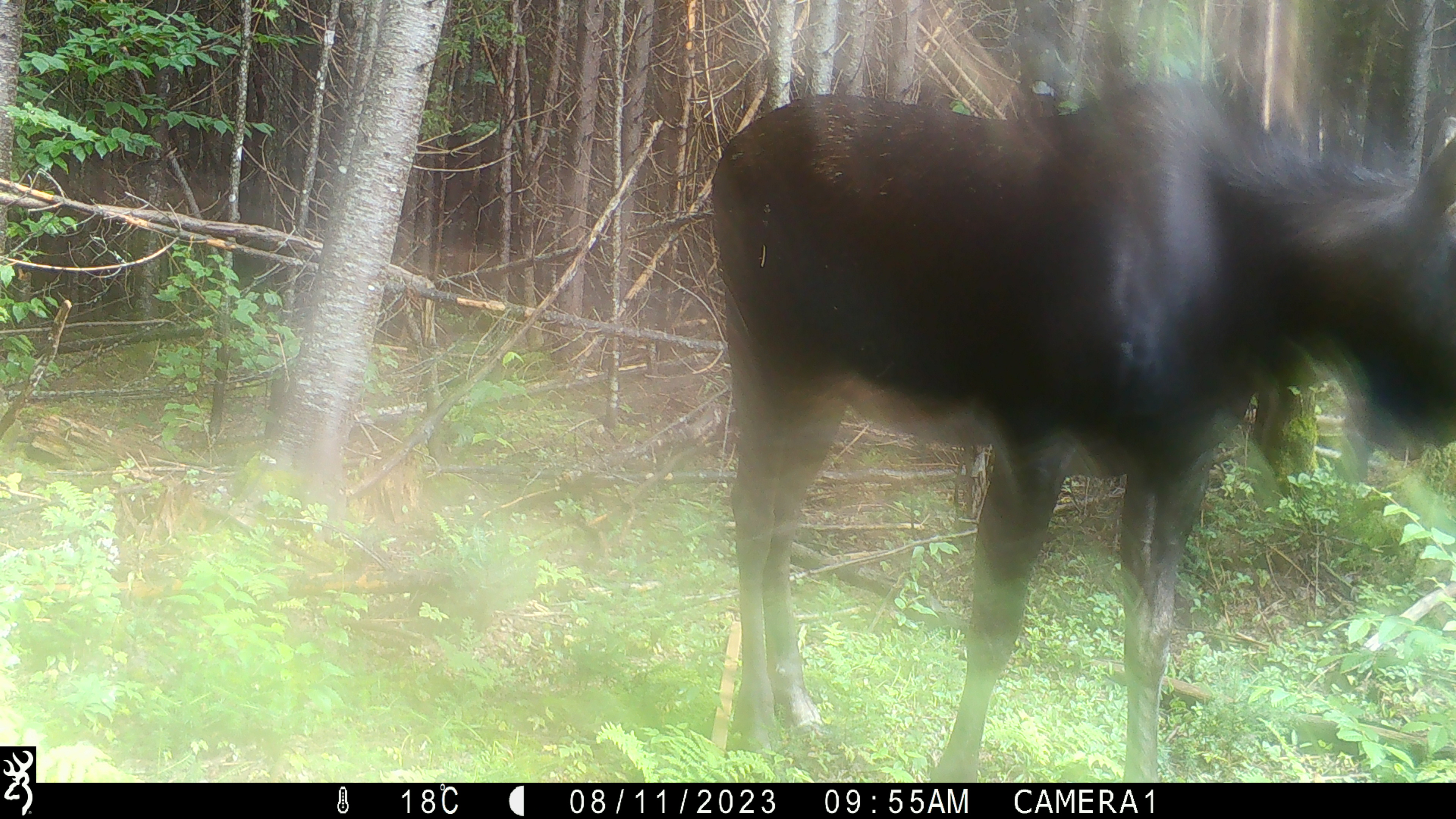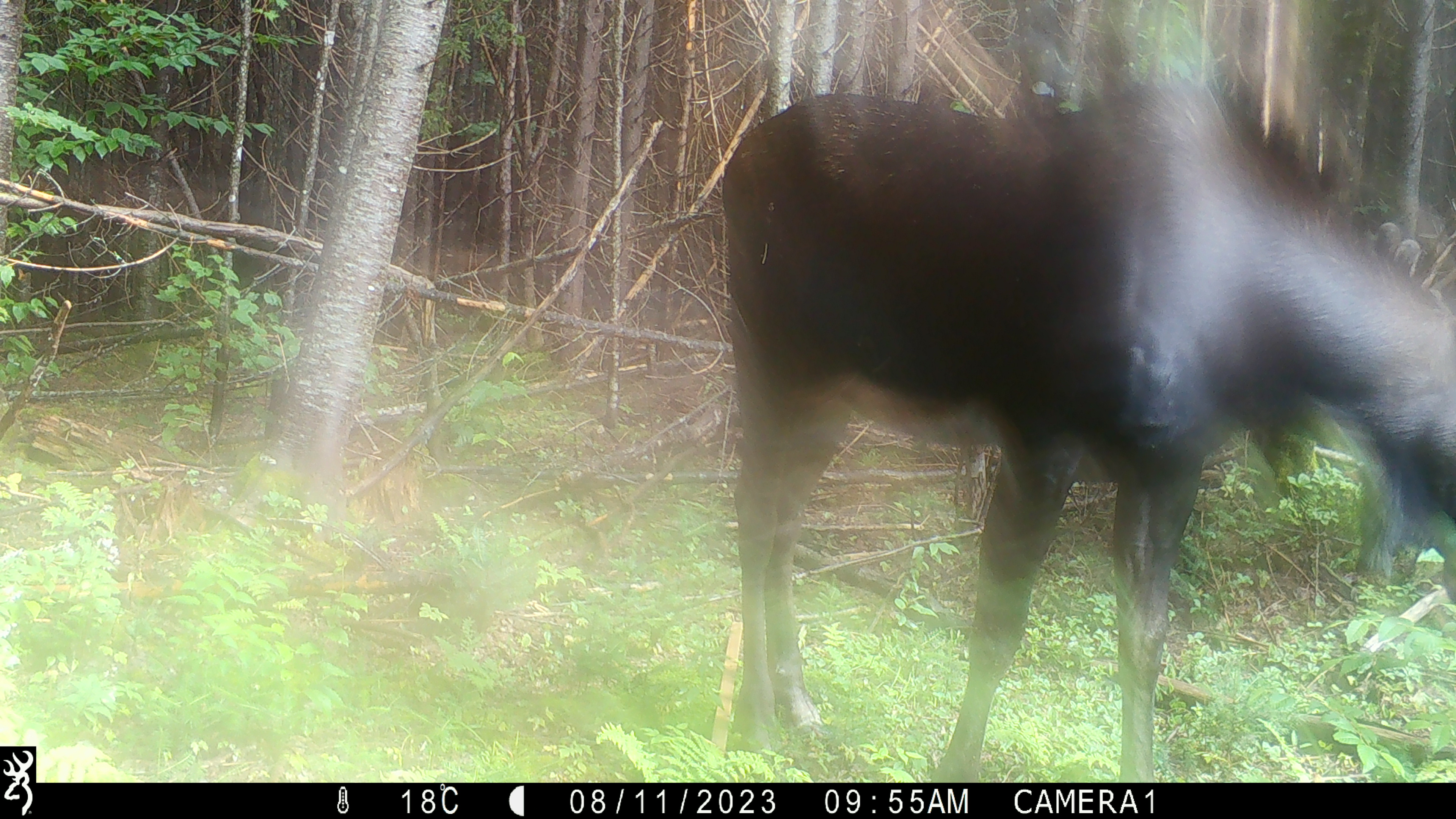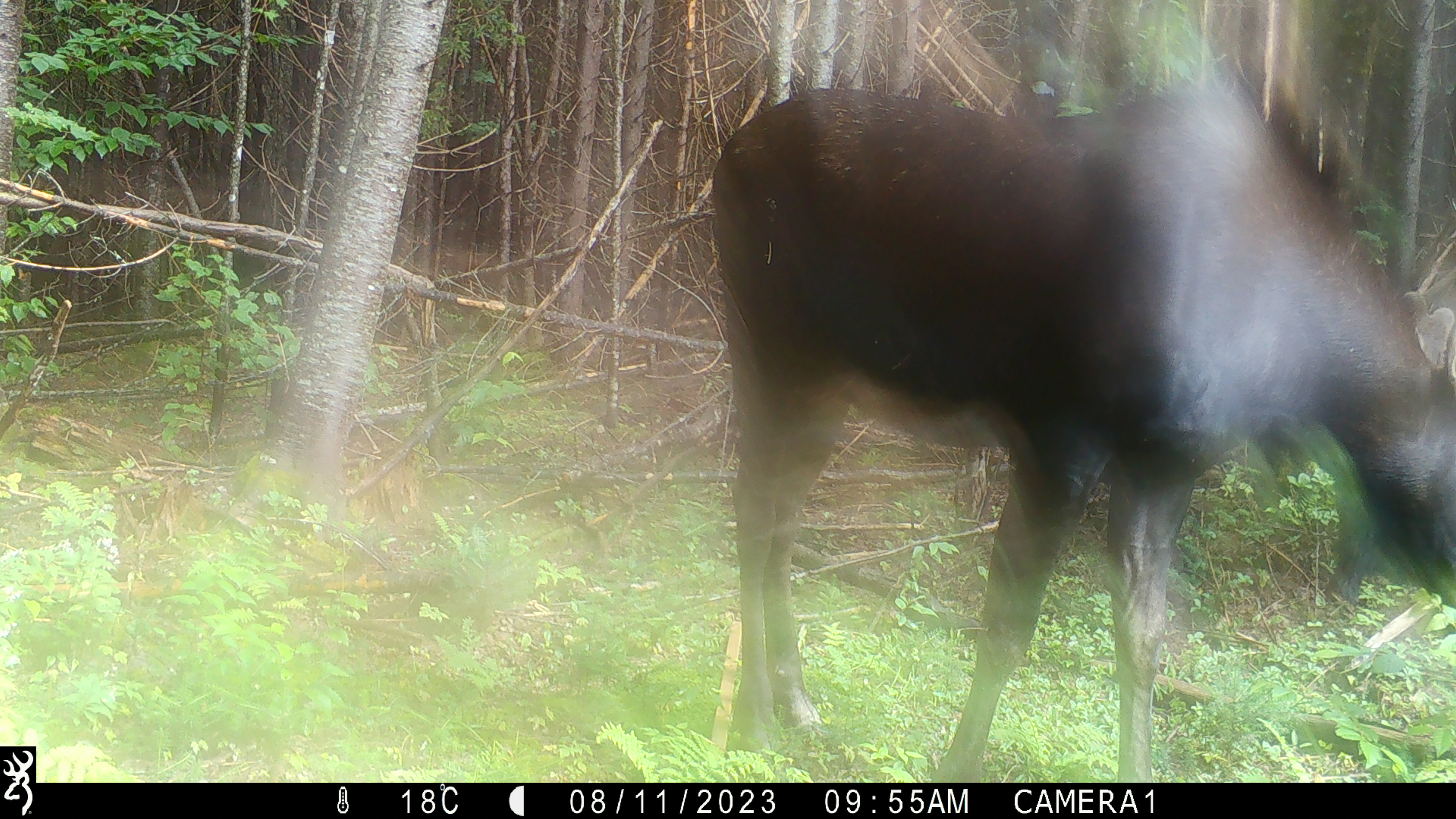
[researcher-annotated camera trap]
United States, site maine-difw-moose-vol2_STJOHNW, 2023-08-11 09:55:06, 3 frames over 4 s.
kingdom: Animalia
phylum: Chordata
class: Mammalia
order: Artiodactyla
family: Cervidae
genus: Alces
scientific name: Alces alces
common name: moose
Moose (Alces alces).